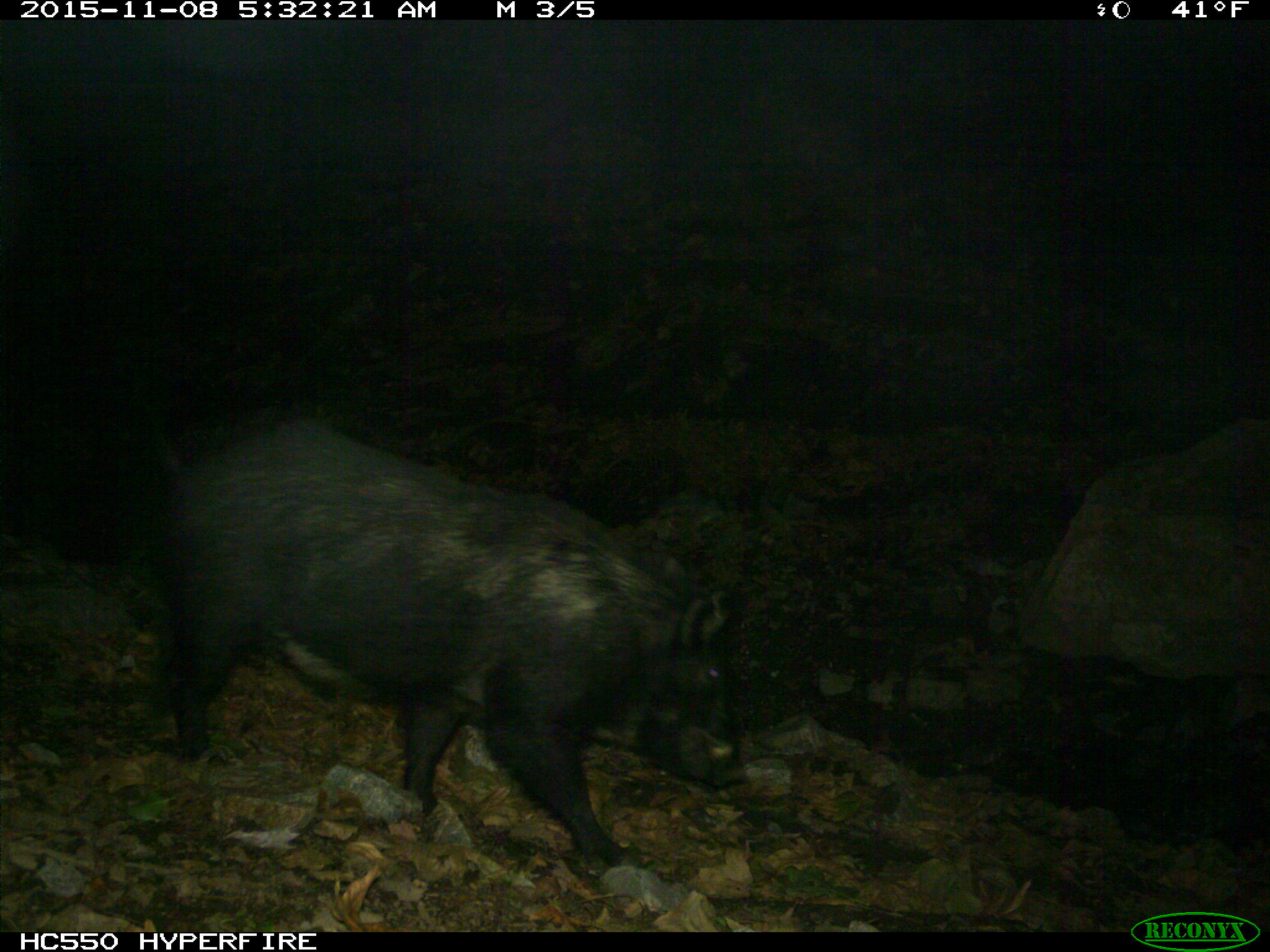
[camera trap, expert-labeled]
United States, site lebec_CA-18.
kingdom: Animalia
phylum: Chordata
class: Mammalia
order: Artiodactyla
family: Suidae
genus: Sus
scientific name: Sus scrofa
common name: wild boar